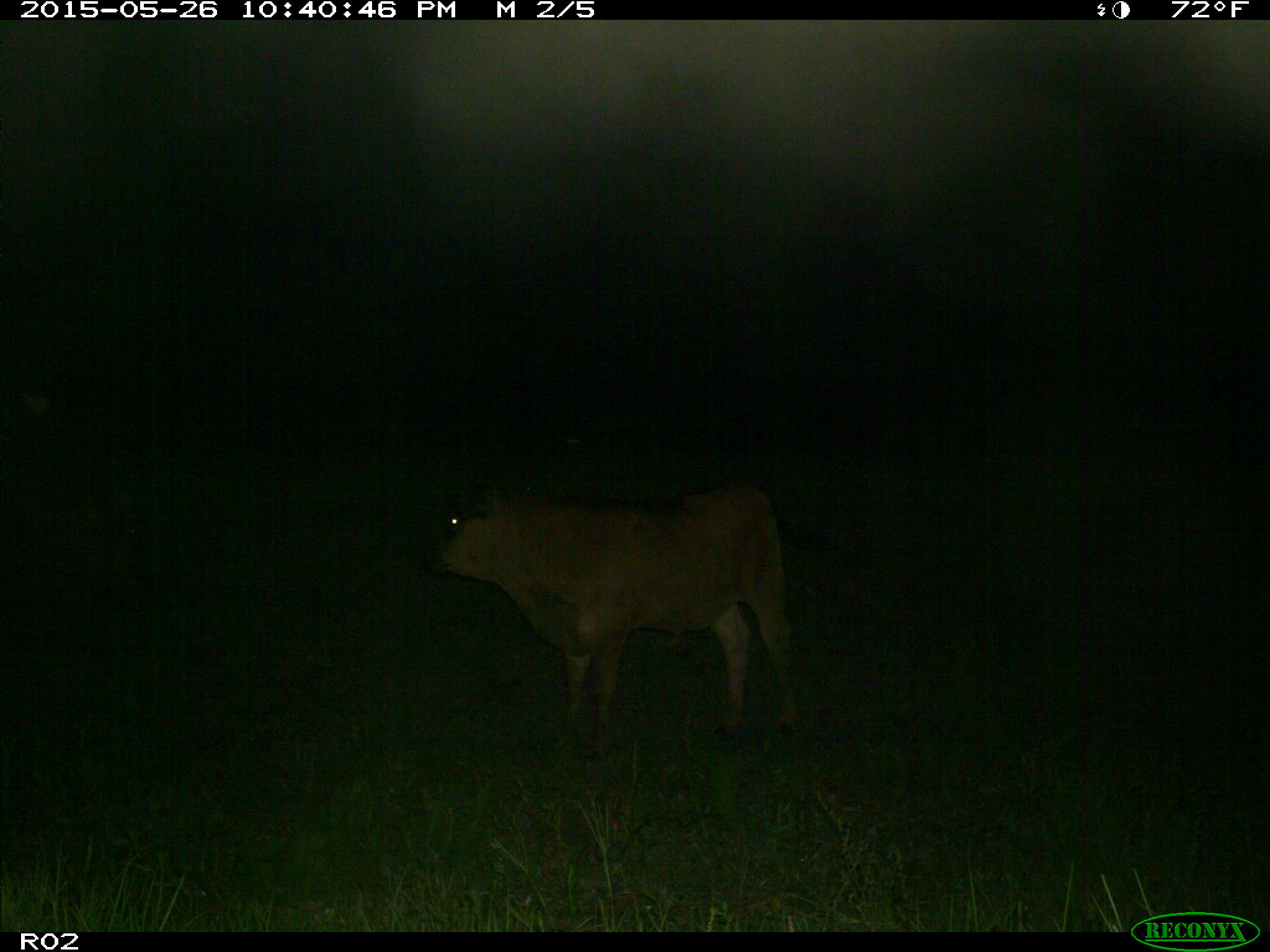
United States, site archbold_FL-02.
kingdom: Animalia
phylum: Chordata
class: Mammalia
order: Artiodactyla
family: Bovidae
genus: Bos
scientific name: Bos taurus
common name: domestic cow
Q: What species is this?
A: Bos taurus (domestic cow).